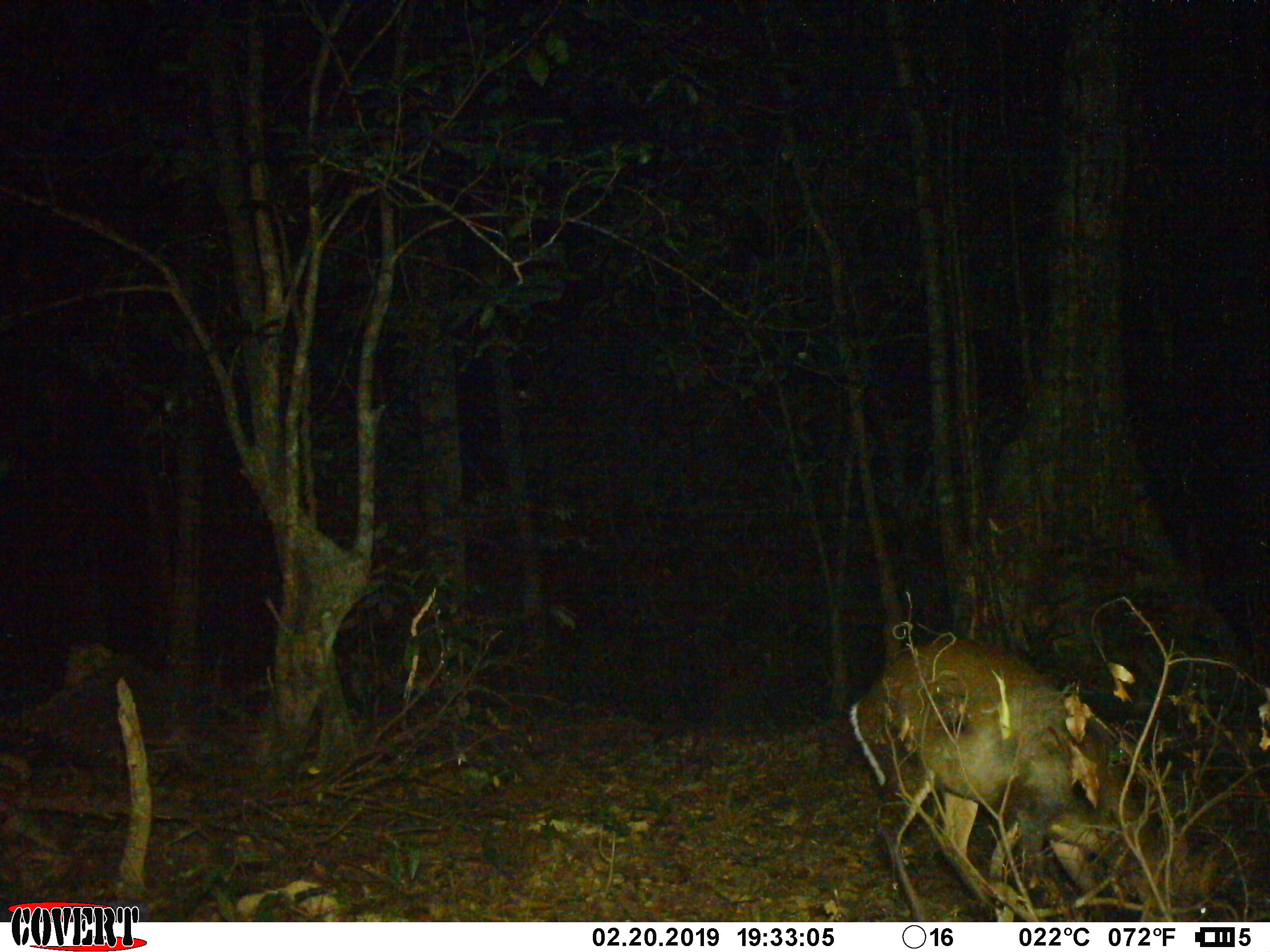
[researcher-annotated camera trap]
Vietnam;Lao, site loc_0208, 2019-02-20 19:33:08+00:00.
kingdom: Animalia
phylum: Chordata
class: Mammalia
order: Artiodactyla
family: Cervidae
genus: Muntiacus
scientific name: Muntiacus rooseveltorum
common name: roosevelt's muntjac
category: roosevelts muntjac group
Roosevelts muntjac group (roosevelt's muntjac) (Muntiacus rooseveltorum). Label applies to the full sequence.